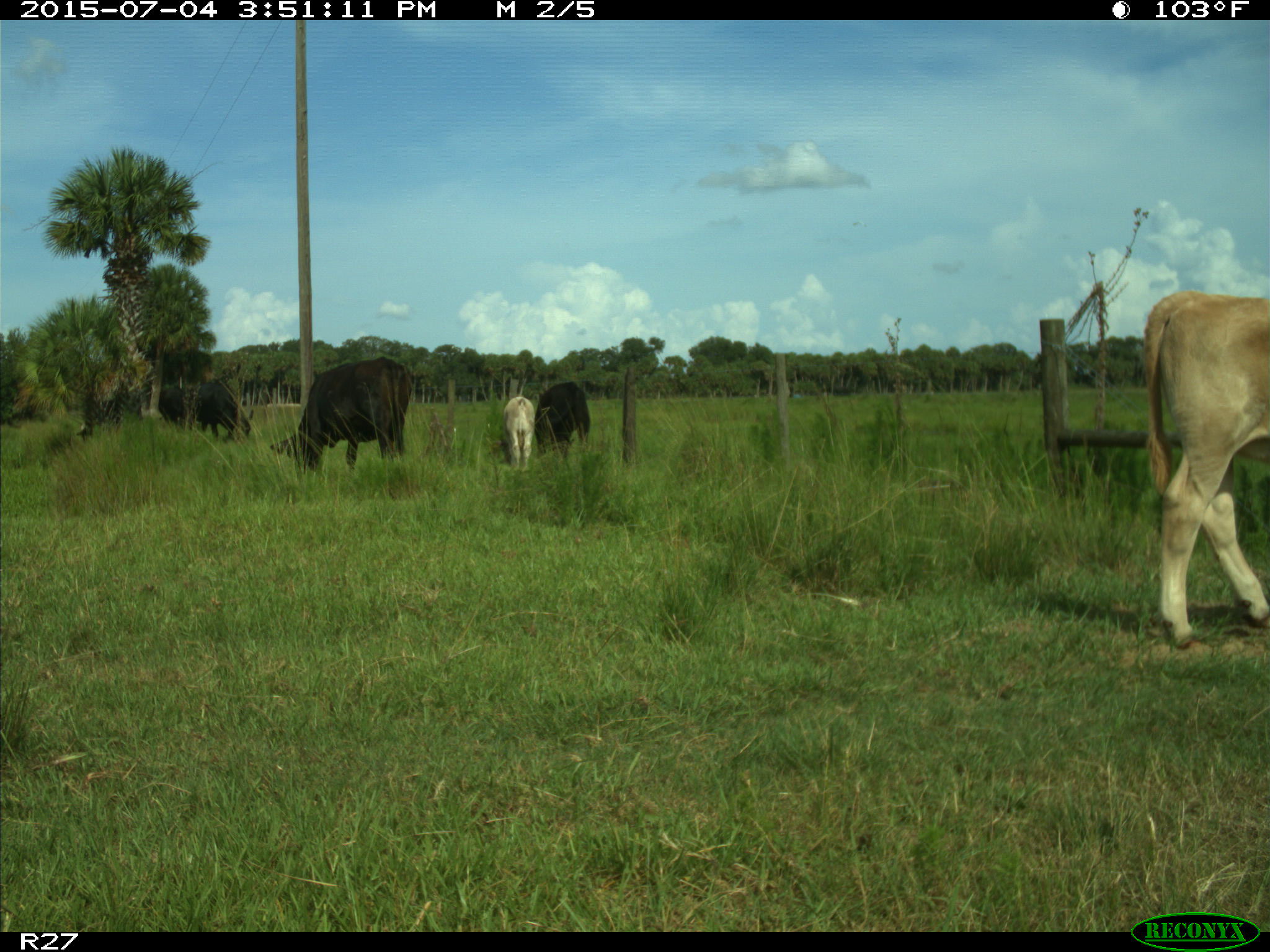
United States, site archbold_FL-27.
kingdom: Animalia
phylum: Chordata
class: Mammalia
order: Artiodactyla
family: Bovidae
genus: Bos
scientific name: Bos taurus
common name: domestic cow